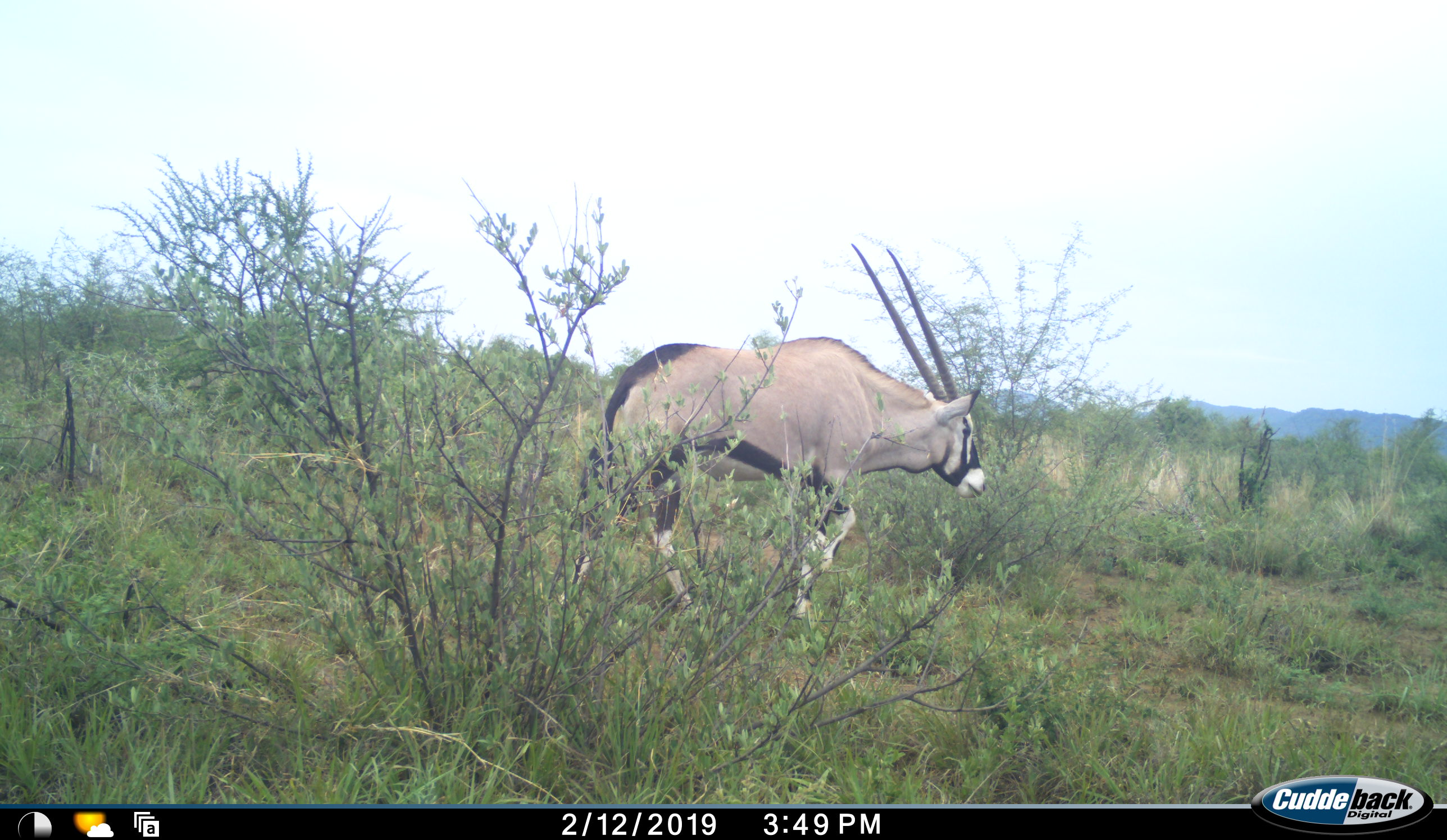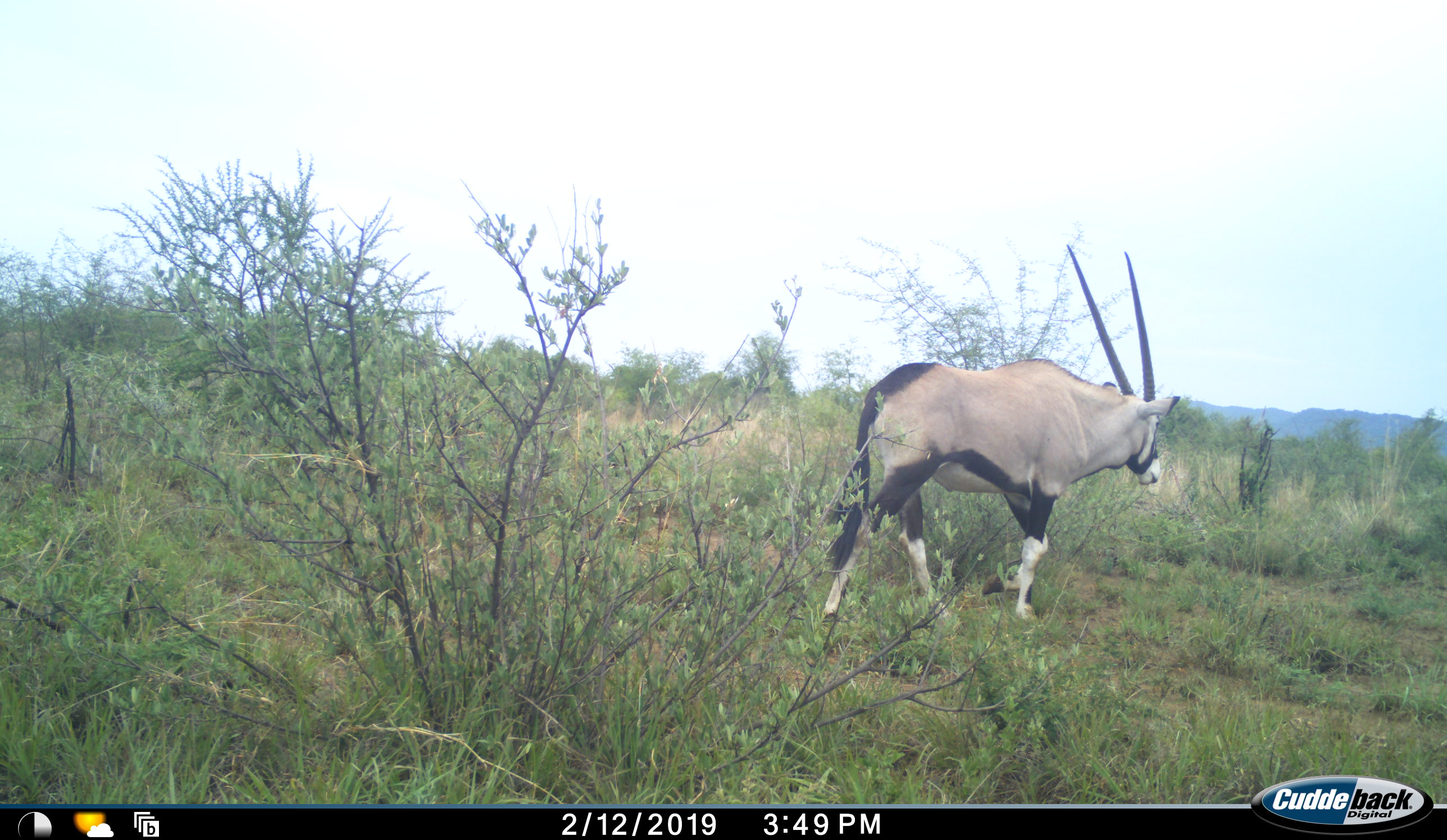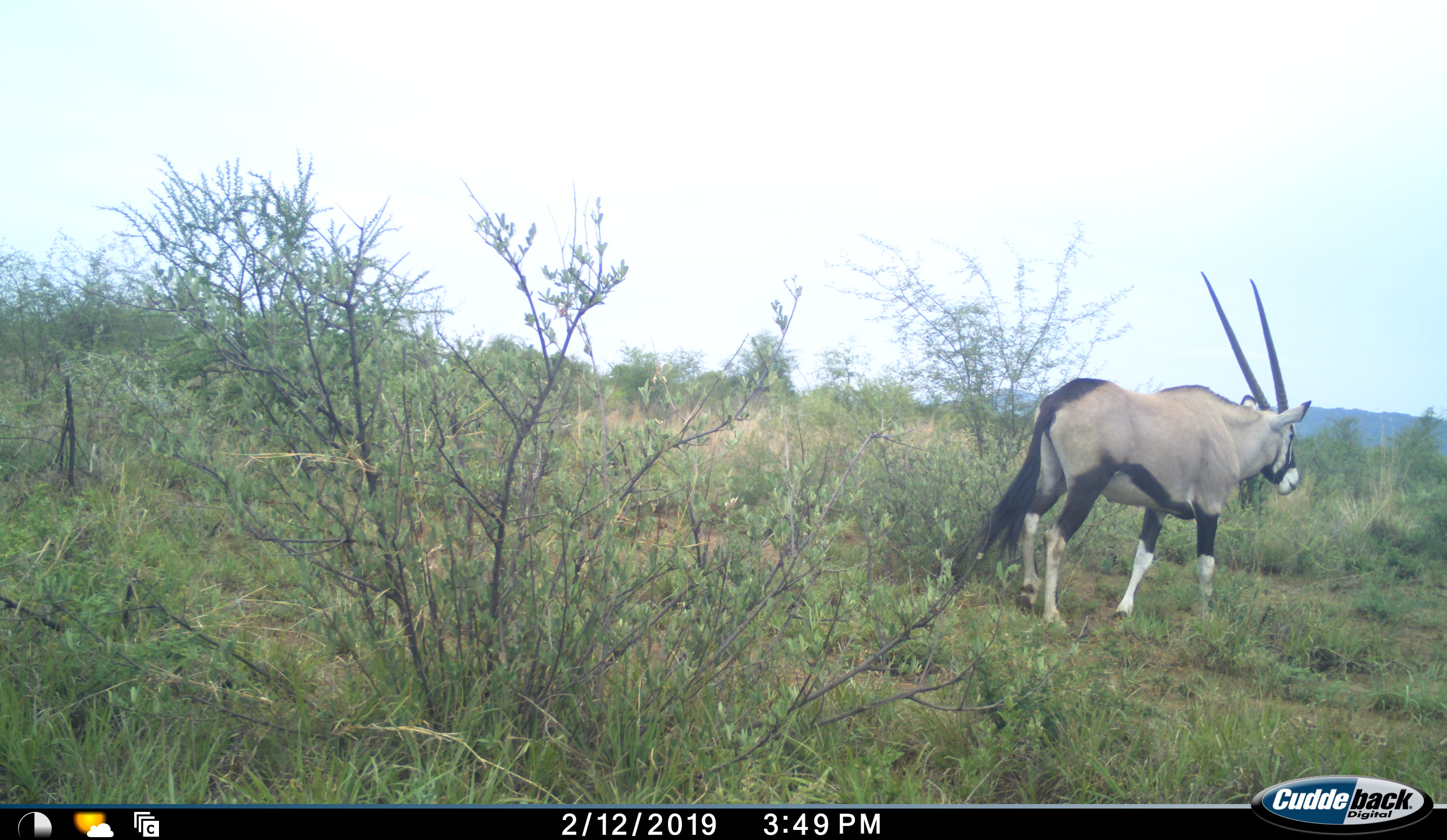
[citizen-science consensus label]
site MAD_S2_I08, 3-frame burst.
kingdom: Animalia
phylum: Chordata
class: Mammalia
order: Artiodactyla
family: Bovidae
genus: Oryx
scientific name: Oryx gazella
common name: gemsbok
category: oryx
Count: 1.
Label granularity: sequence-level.